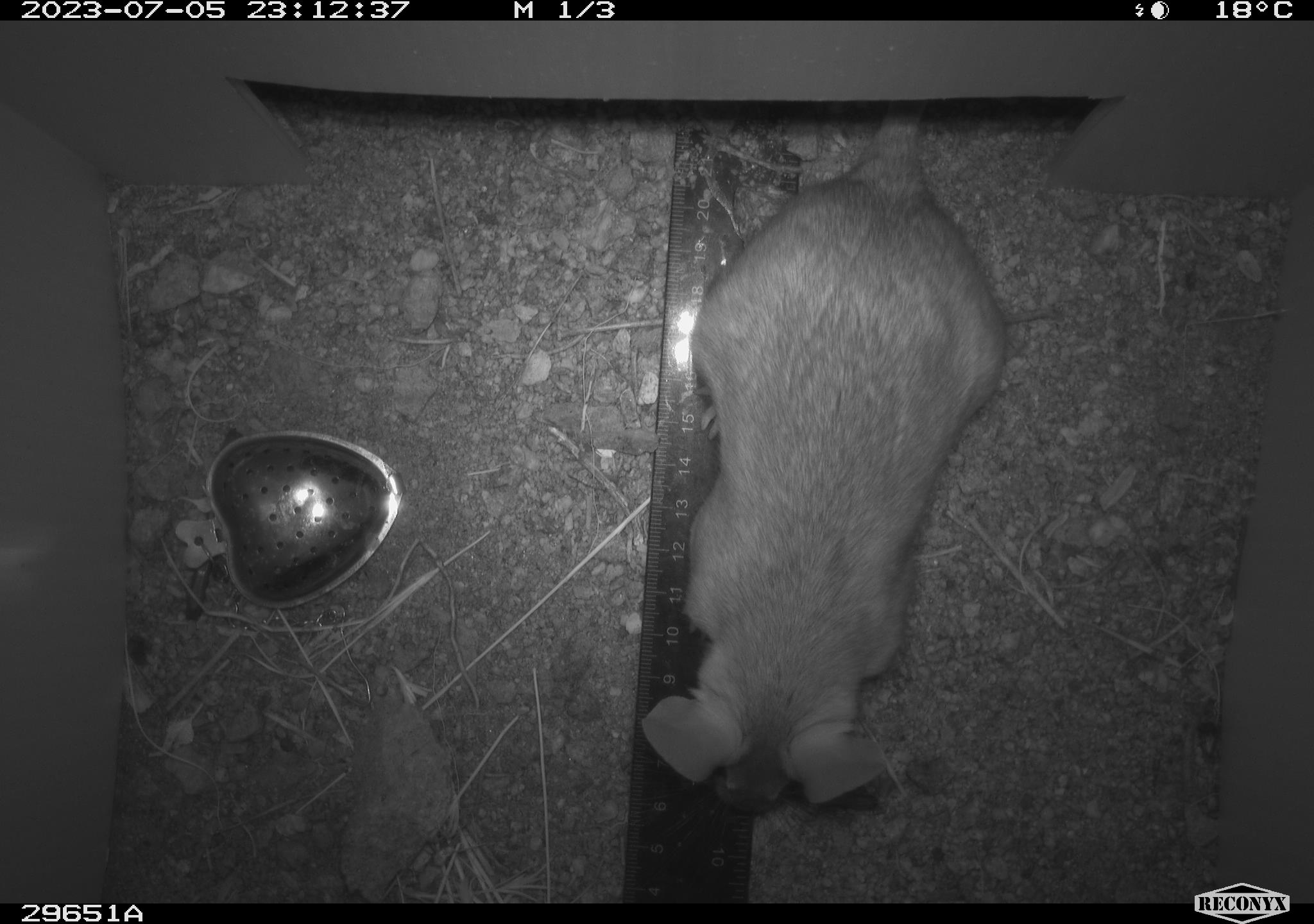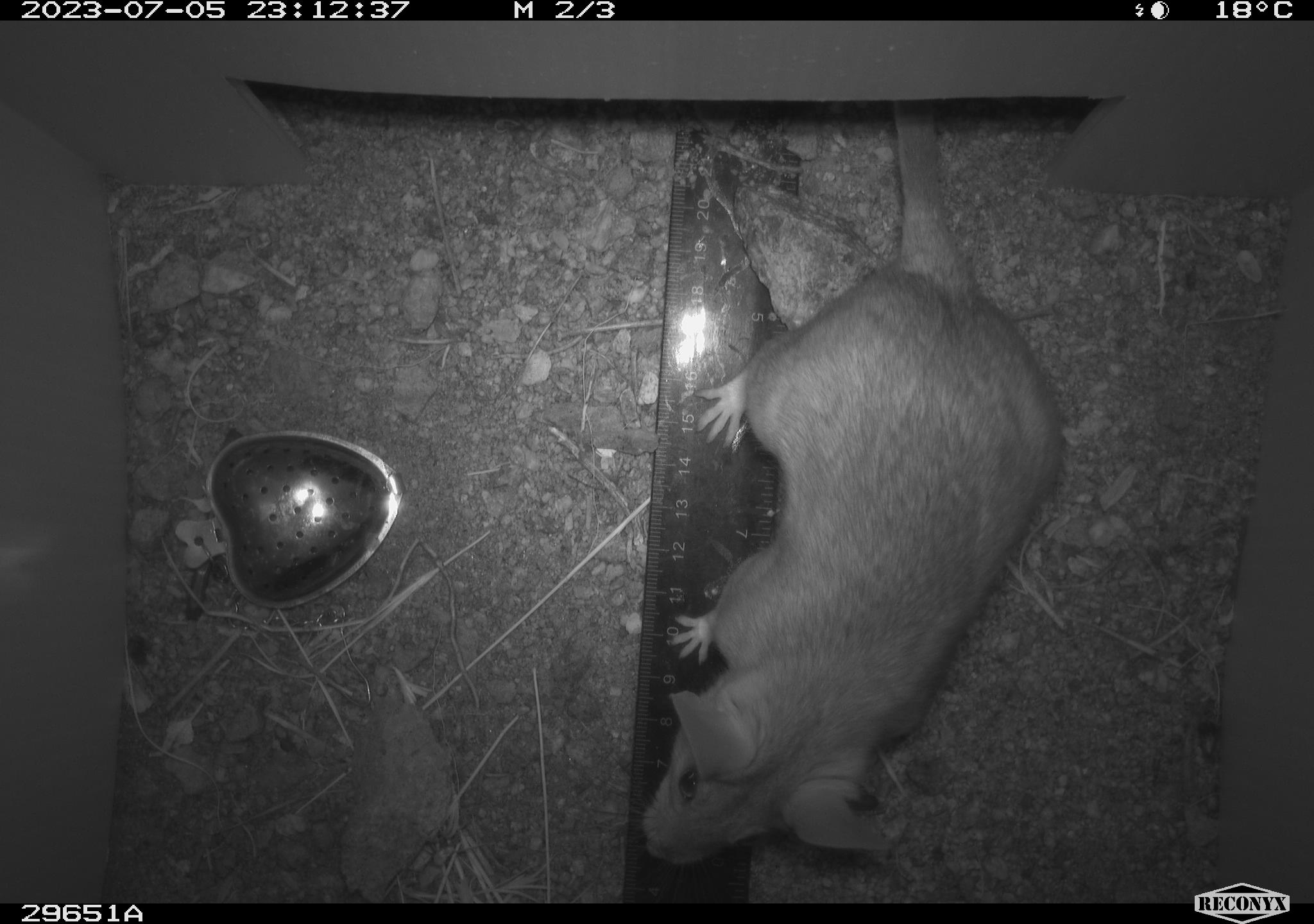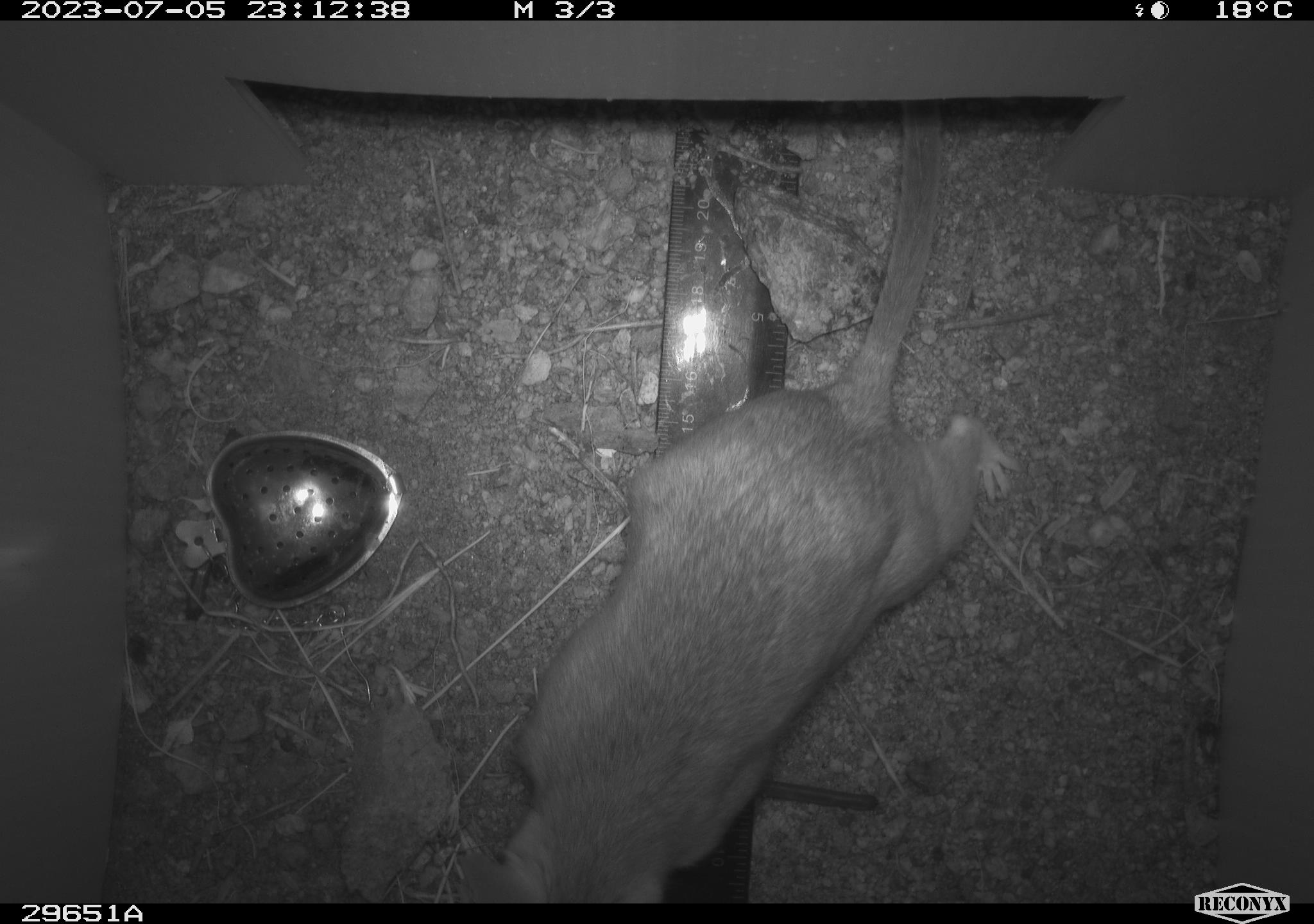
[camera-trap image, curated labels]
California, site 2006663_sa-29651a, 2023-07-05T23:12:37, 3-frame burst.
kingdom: Animalia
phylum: Chordata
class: Mammalia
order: Rodentia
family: Cricetidae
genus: Neotoma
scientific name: Neotoma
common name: pack rat or woodrat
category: neotoma species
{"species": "neotoma species (pack rat or woodrat) (Neotoma)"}